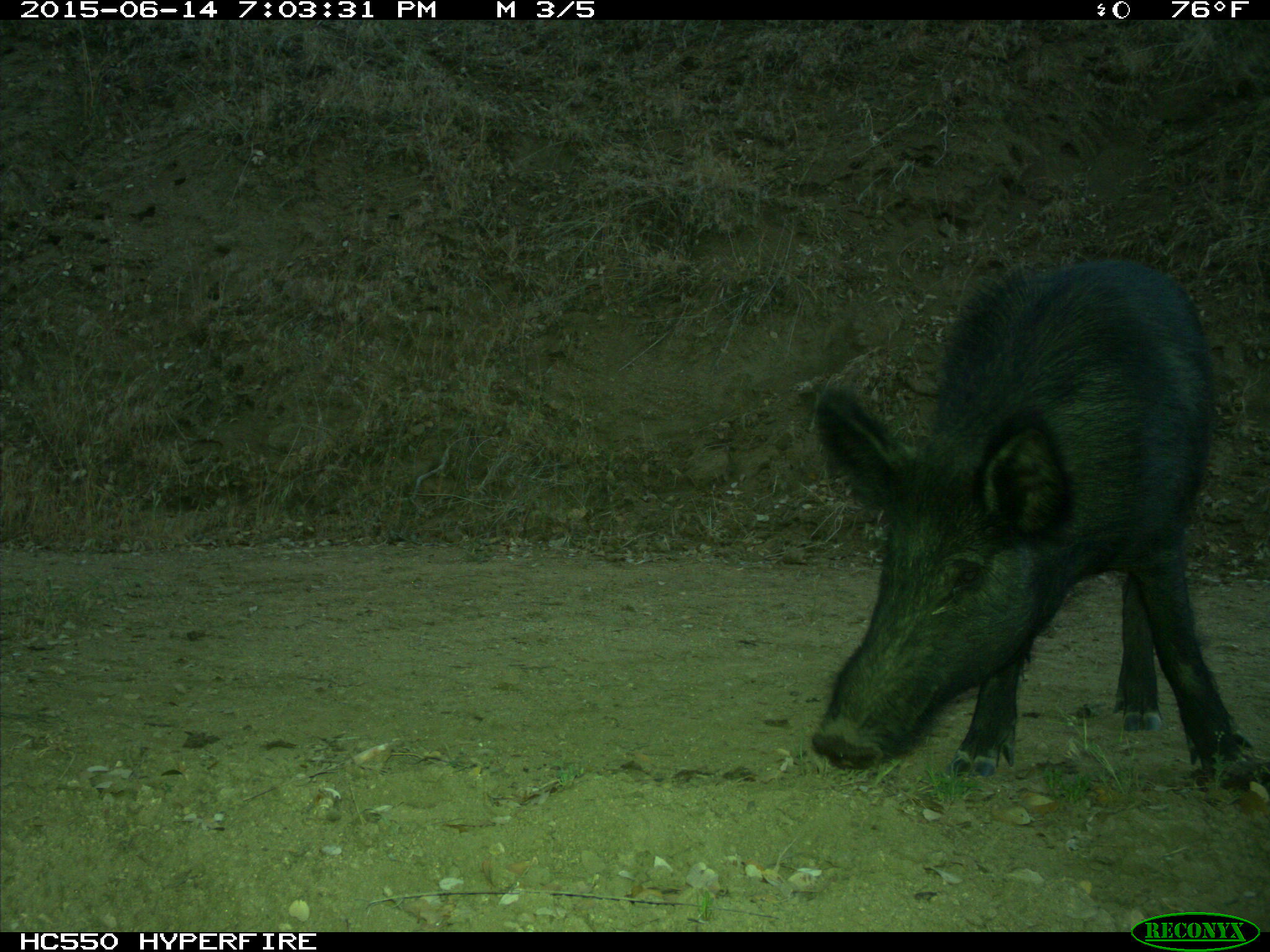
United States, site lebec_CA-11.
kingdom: Animalia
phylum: Chordata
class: Mammalia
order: Artiodactyla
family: Suidae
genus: Sus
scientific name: Sus scrofa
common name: wild boar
Sus scrofa (wild boar).